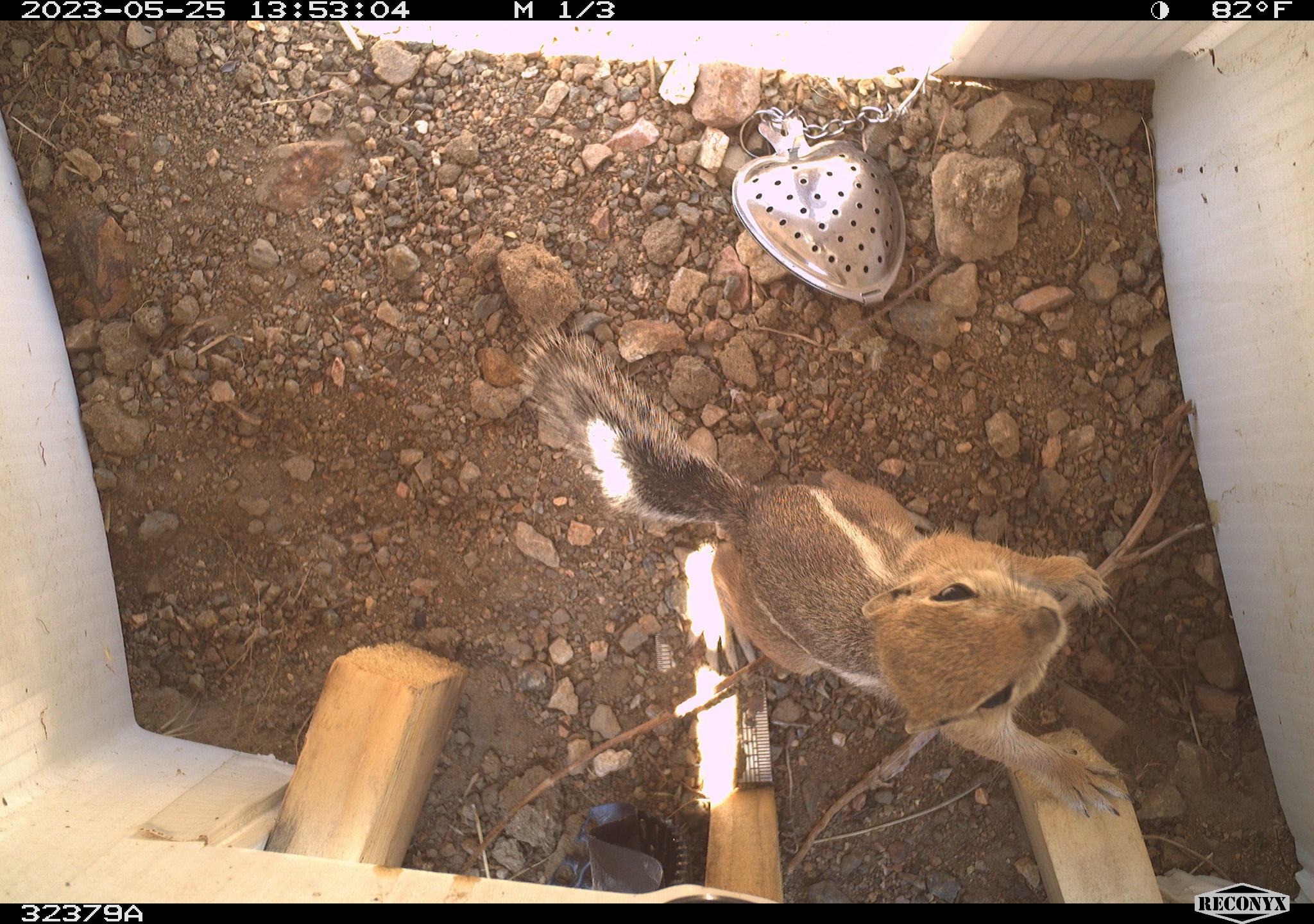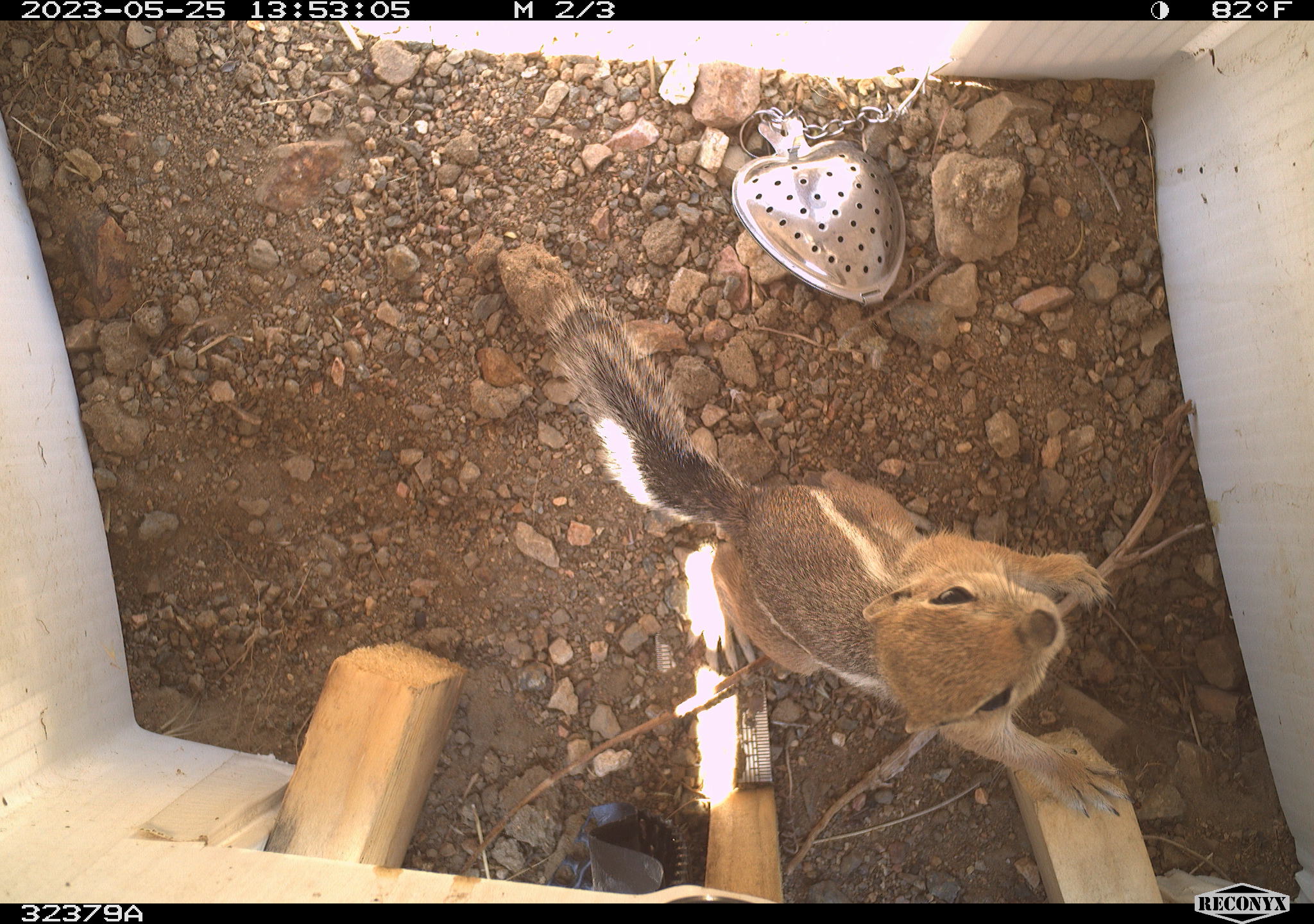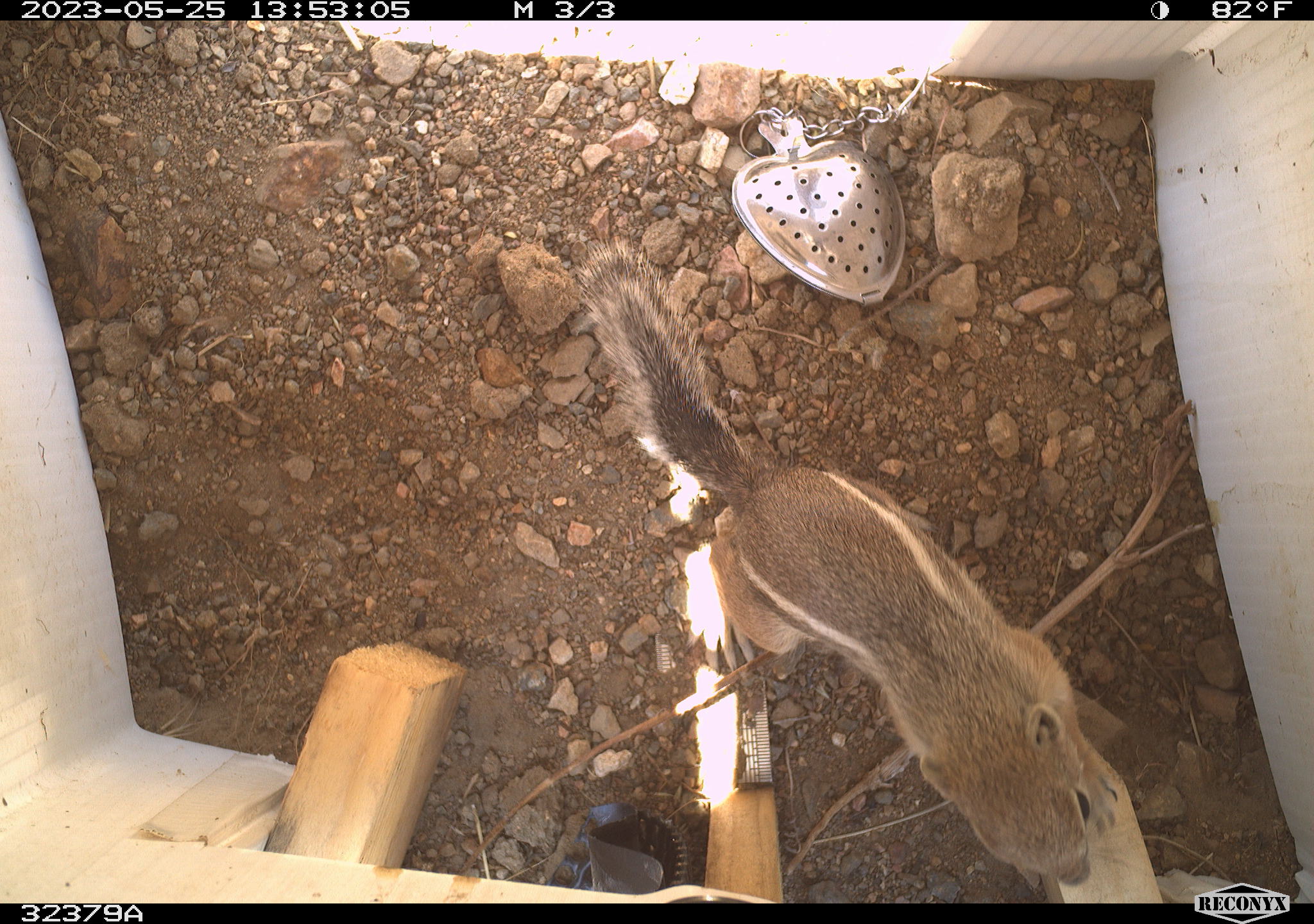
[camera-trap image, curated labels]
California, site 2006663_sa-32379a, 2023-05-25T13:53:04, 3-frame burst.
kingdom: Animalia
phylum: Chordata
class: Mammalia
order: Rodentia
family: Sciuridae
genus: Ammospermophilus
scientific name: Ammospermophilus leucurus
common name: white-tailed antelope squirrel